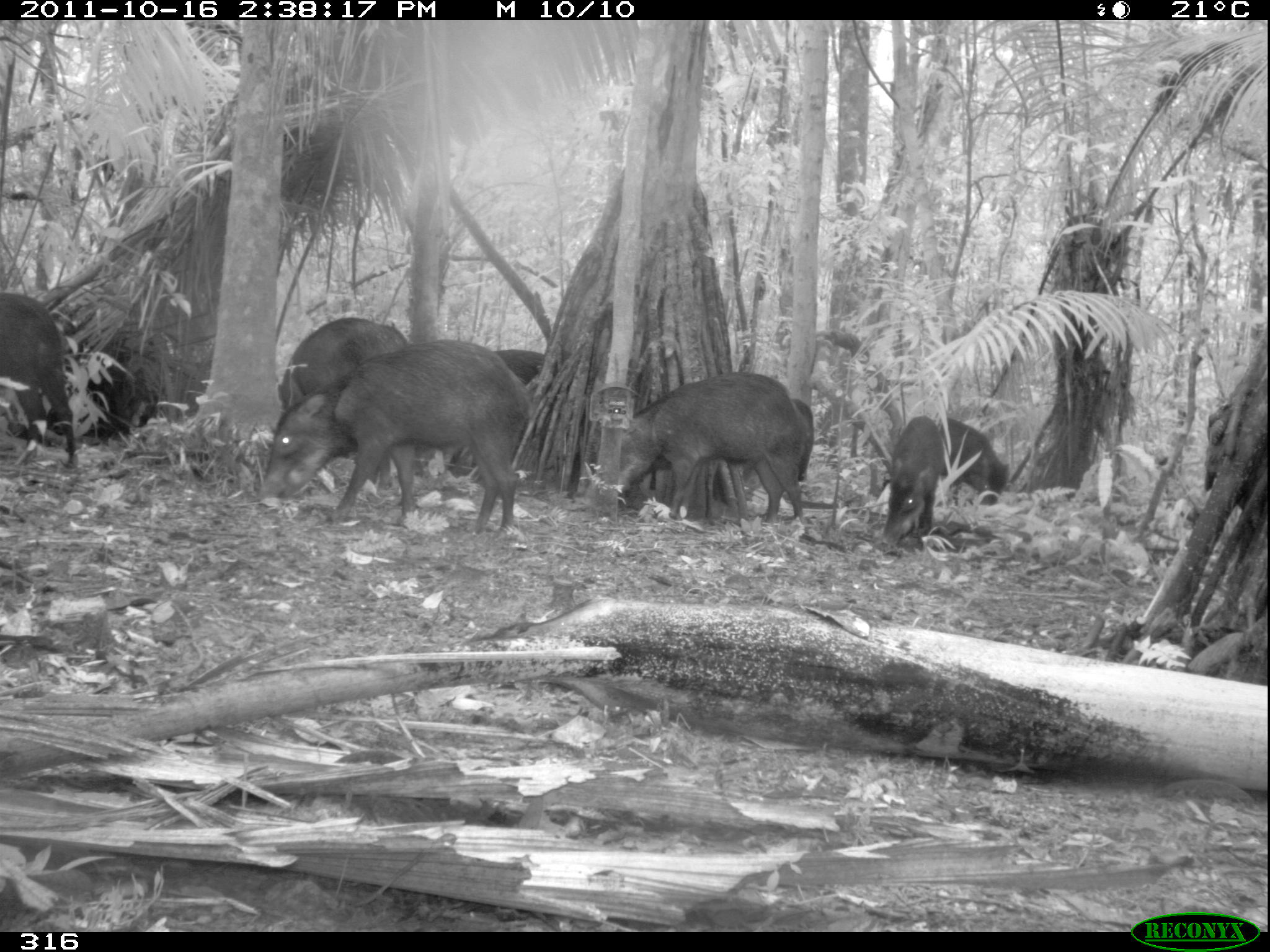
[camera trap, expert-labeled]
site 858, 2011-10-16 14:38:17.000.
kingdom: Animalia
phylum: Chordata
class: Mammalia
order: Artiodactyla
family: Tayassuidae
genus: Tayassu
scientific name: Tayassu pecari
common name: white-lipped peccary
Tayassu pecari (white-lipped peccary).